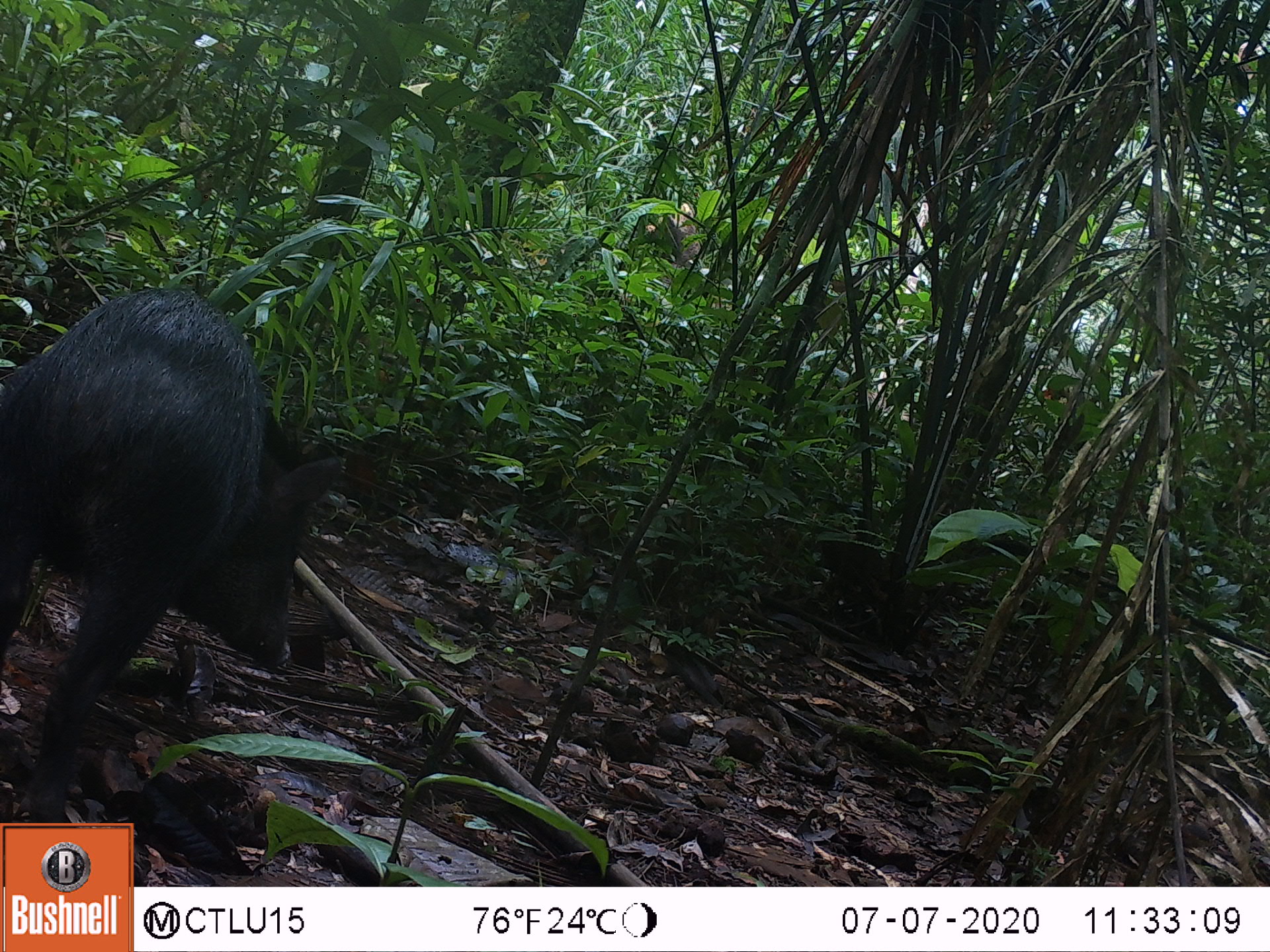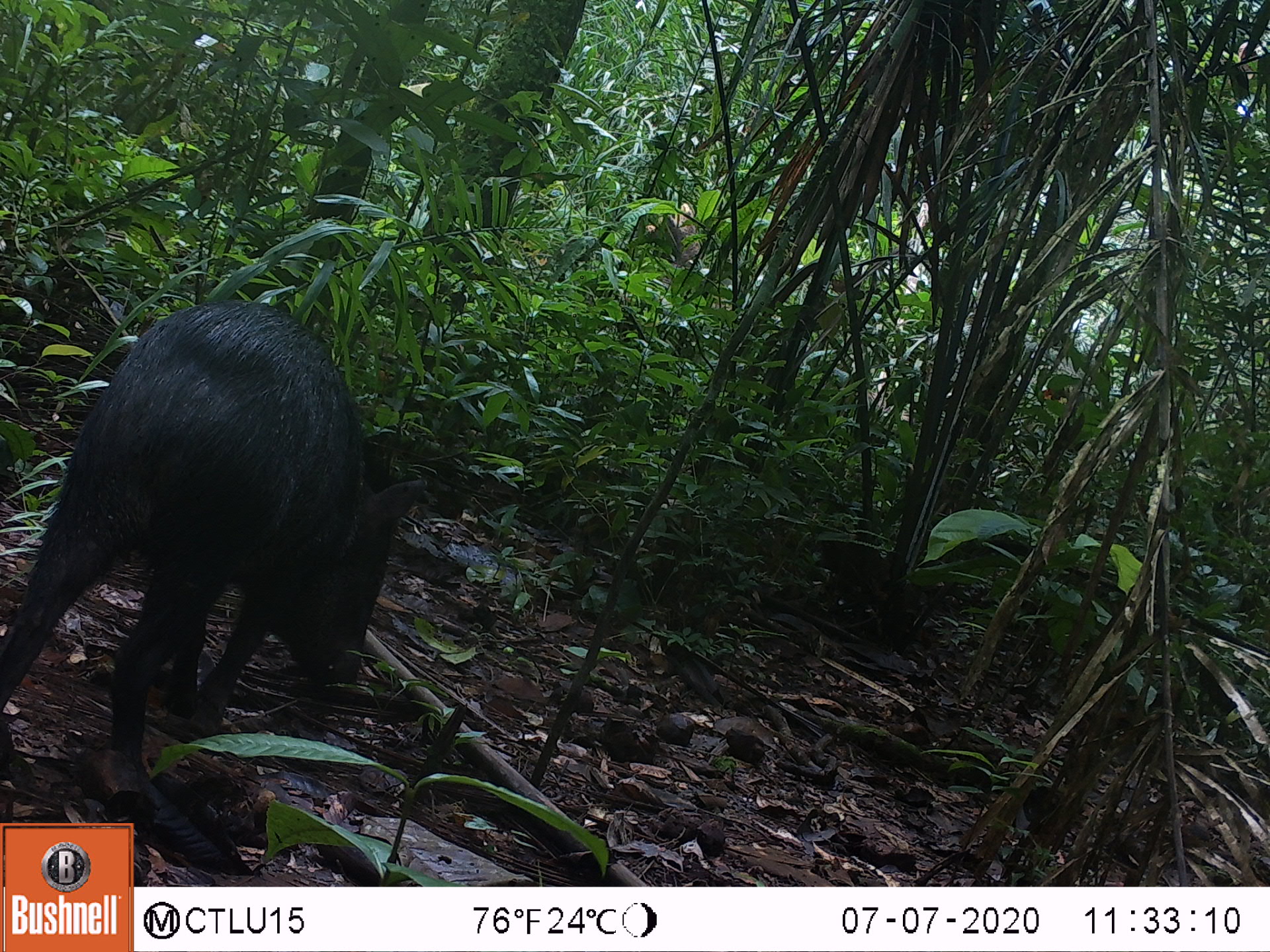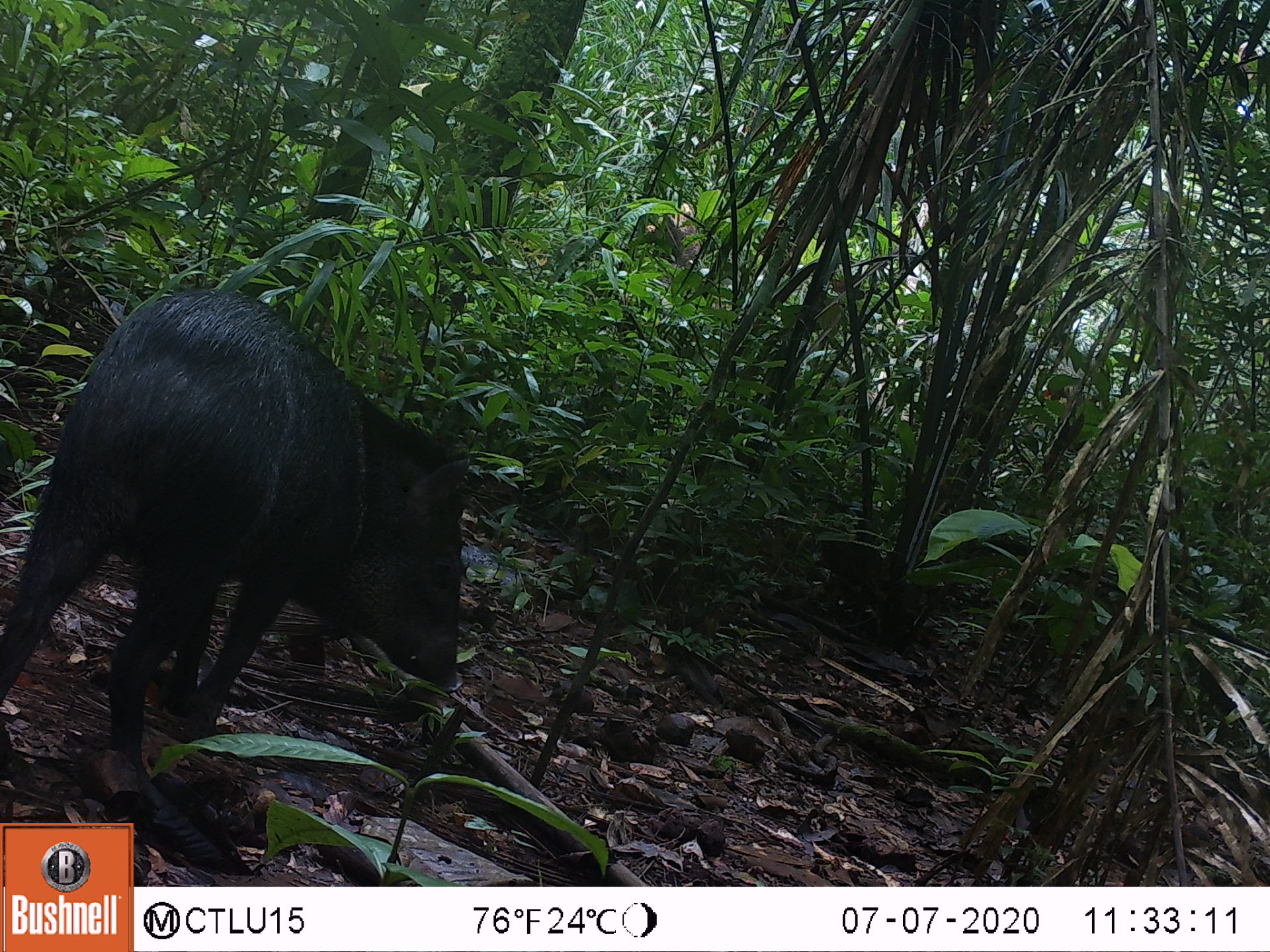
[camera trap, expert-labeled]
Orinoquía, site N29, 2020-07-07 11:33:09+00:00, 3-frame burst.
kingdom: Animalia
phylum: Chordata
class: Mammalia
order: Artiodactyla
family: Tayassuidae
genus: Pecari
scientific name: Pecari tajacu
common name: collared peccary